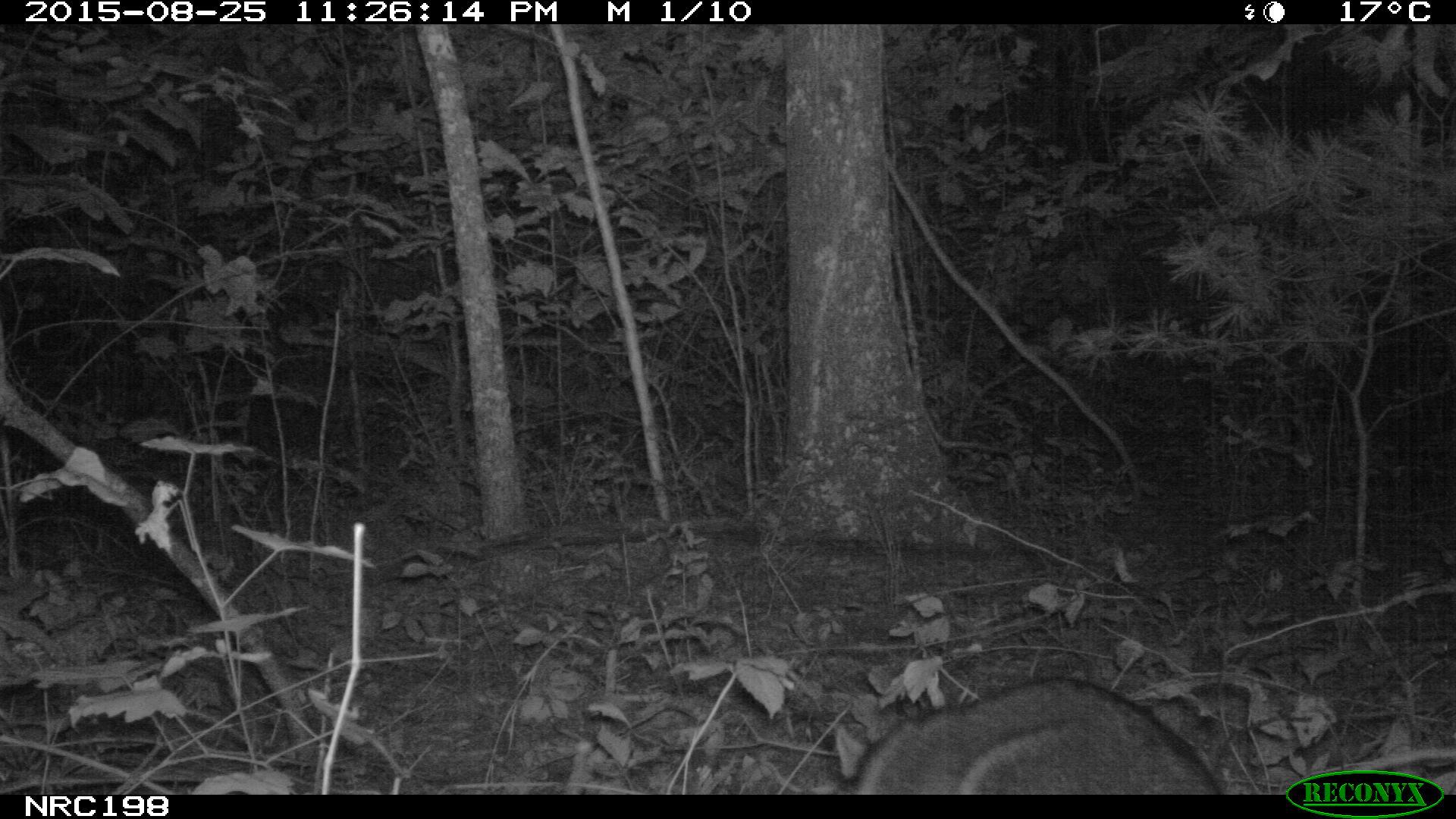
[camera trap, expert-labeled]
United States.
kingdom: Animalia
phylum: Chordata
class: Mammalia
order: Carnivora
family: Procyonidae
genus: Procyon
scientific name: Procyon lotor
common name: northern raccoon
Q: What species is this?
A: Northern Raccoon (Procyon lotor).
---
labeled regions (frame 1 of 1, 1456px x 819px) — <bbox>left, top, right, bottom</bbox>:
Northern Raccoon: <bbox>817, 667, 1246, 794</bbox>